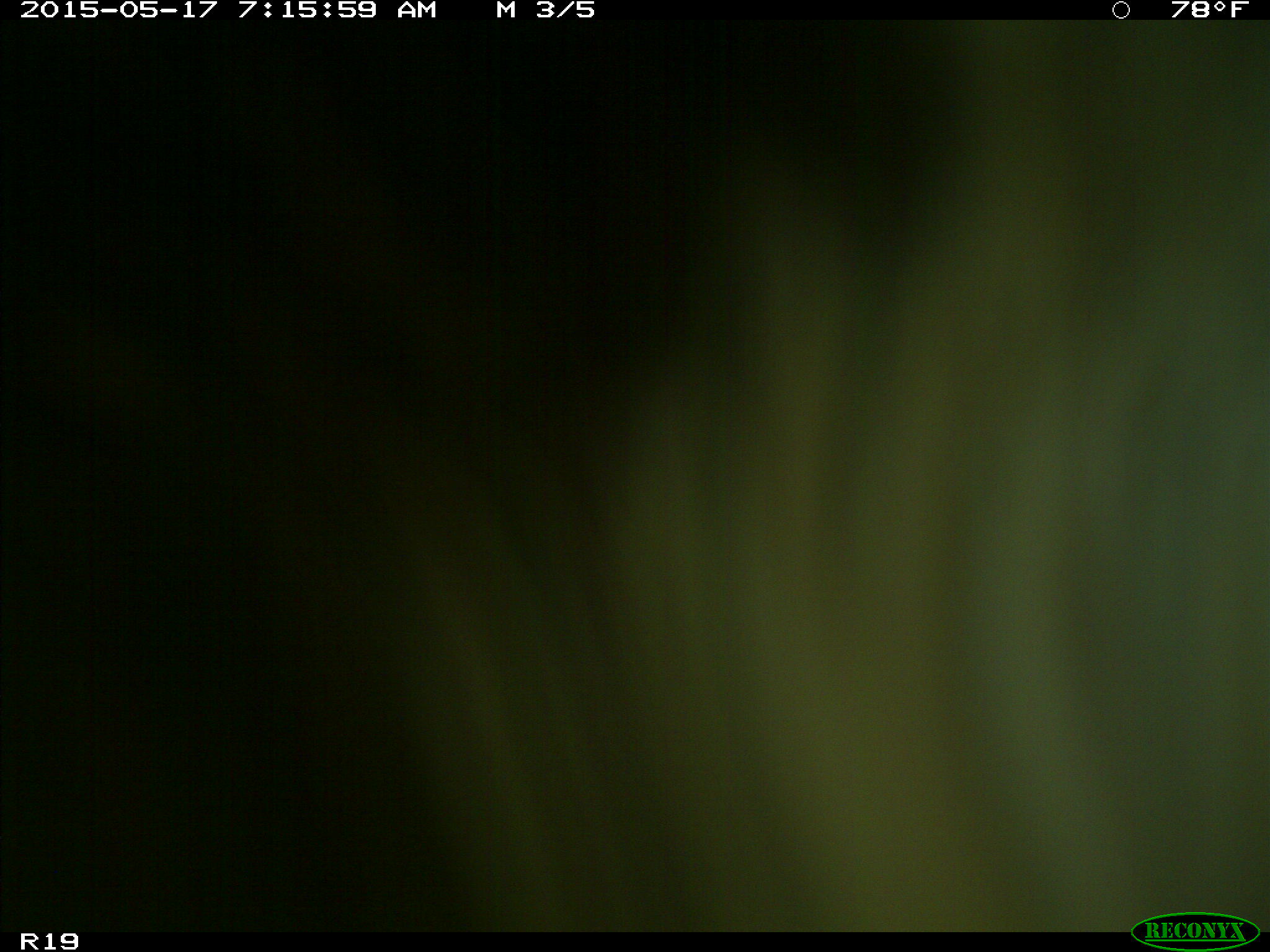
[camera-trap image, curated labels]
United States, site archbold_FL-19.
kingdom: Animalia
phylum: Chordata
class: Mammalia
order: Artiodactyla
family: Bovidae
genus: Bos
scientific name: Bos taurus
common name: domestic cow